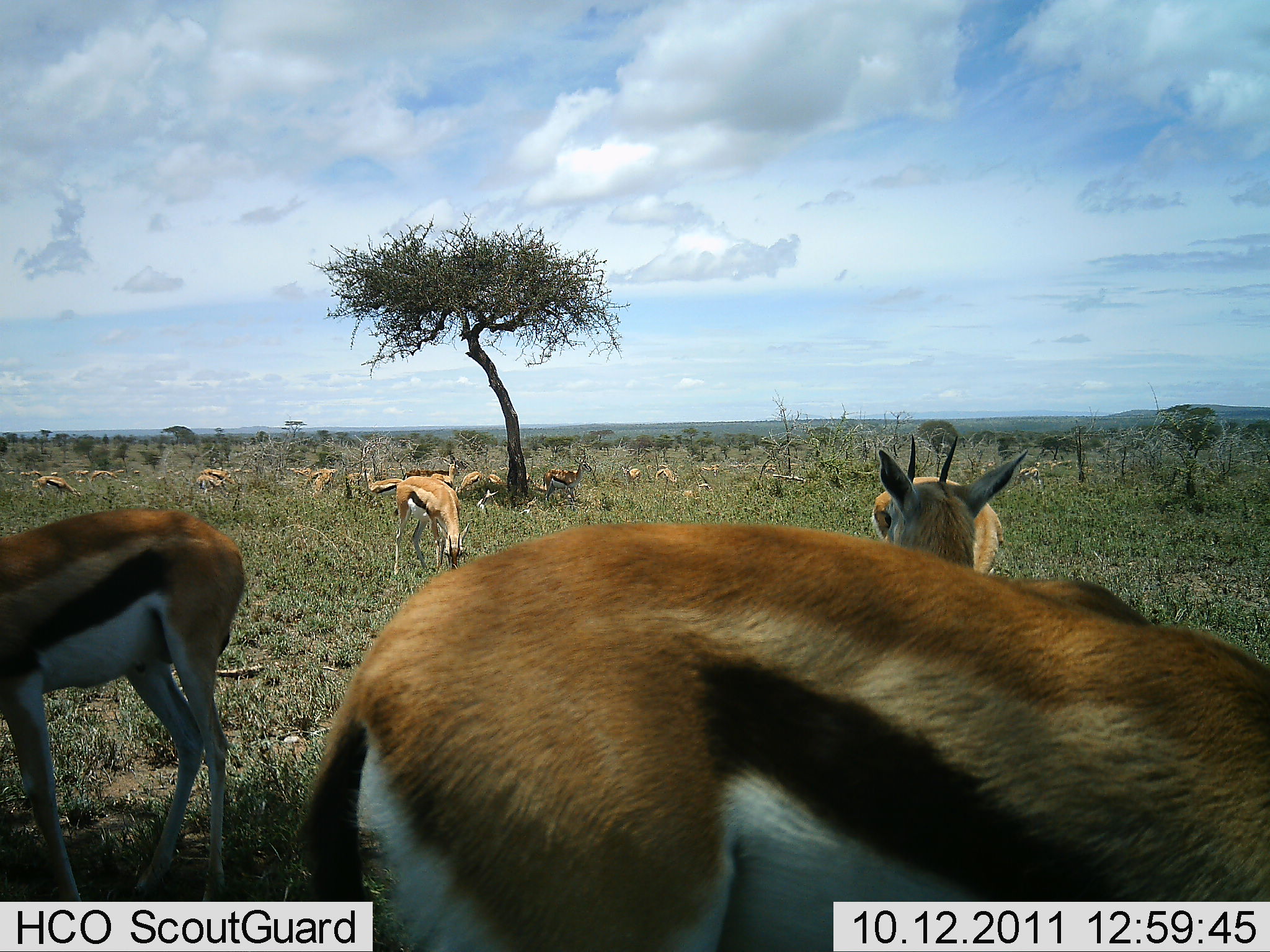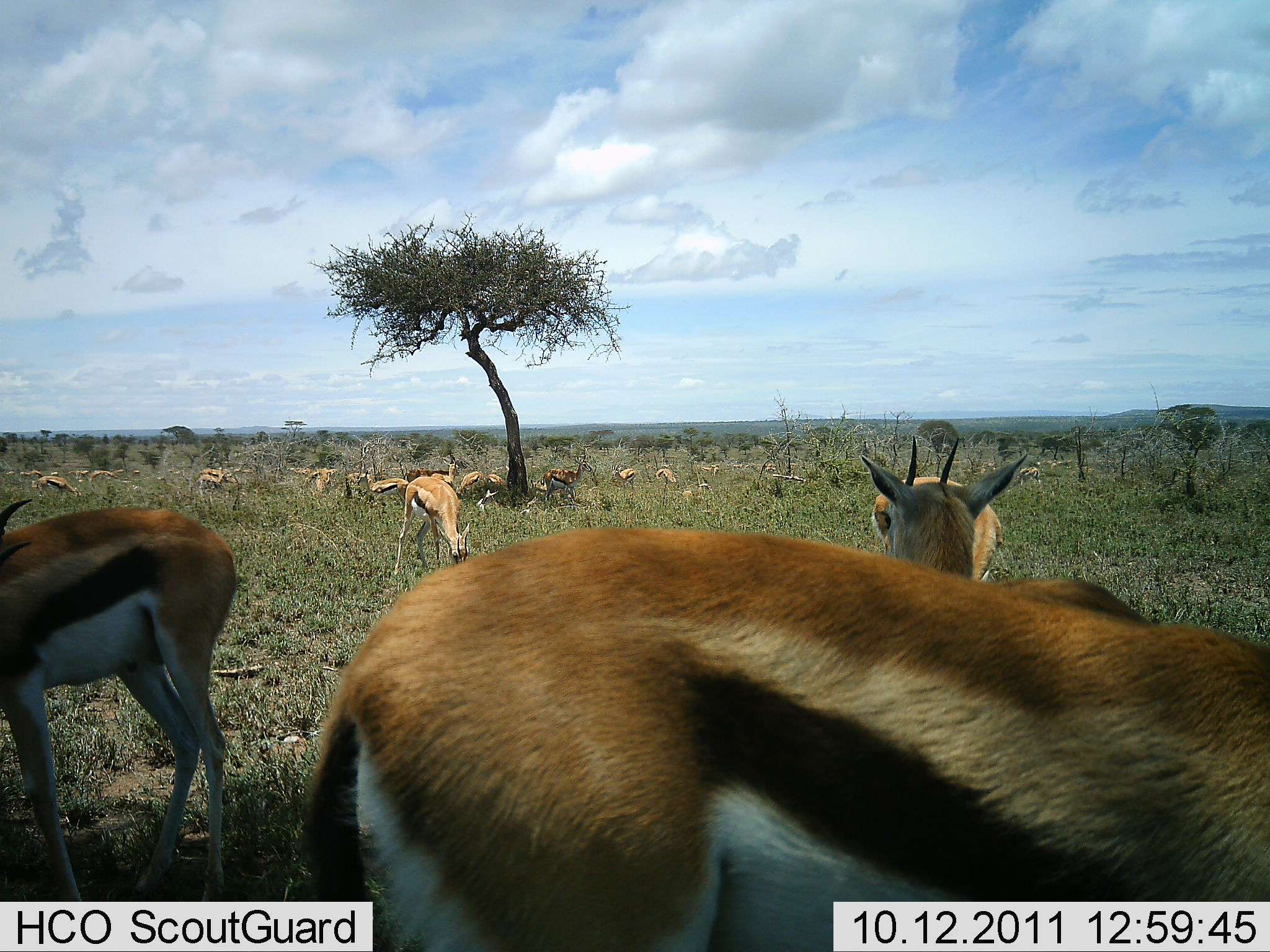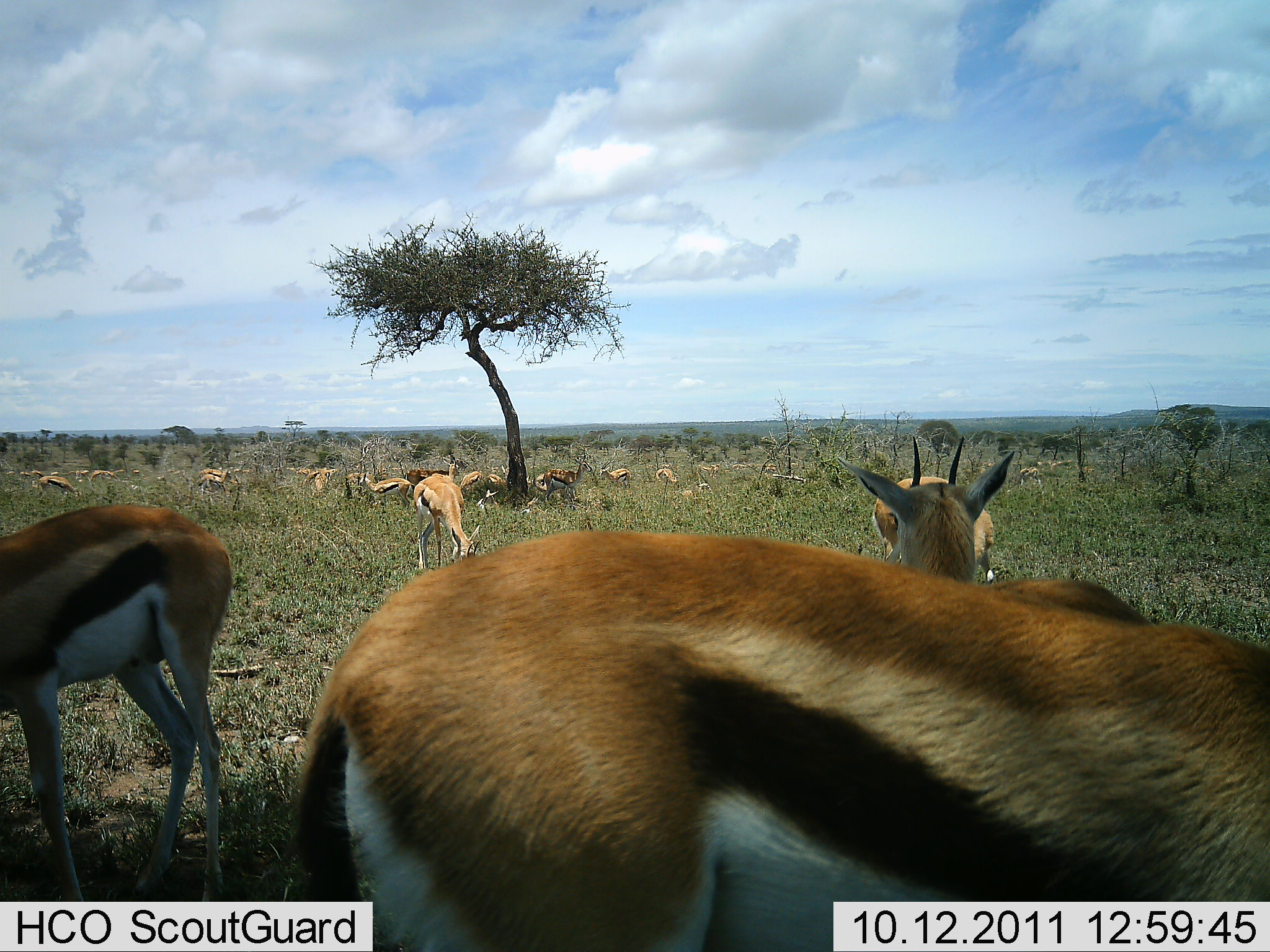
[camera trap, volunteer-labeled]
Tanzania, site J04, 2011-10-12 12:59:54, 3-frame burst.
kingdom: Animalia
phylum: Chordata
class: Mammalia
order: Artiodactyla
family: Bovidae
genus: Eudorcas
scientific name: Eudorcas thomsonii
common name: thomson's gazelle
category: gazellethomsons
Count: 11-50.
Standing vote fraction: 73%.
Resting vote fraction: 27%.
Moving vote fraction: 9%.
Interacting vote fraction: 9%.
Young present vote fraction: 0%.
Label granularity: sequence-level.